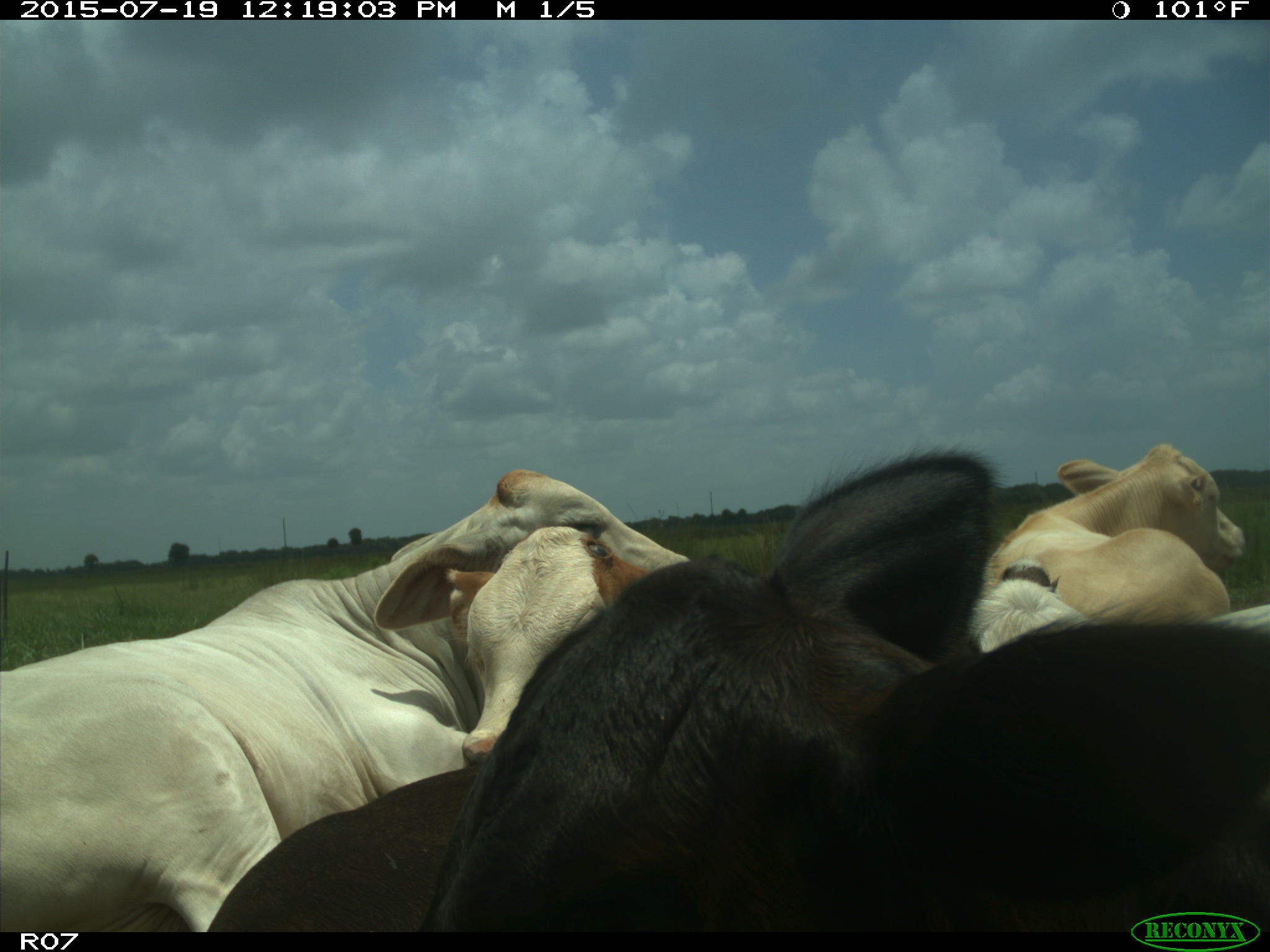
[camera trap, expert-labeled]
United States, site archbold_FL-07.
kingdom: Animalia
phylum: Chordata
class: Mammalia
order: Artiodactyla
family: Bovidae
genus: Bos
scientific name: Bos taurus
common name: domestic cow